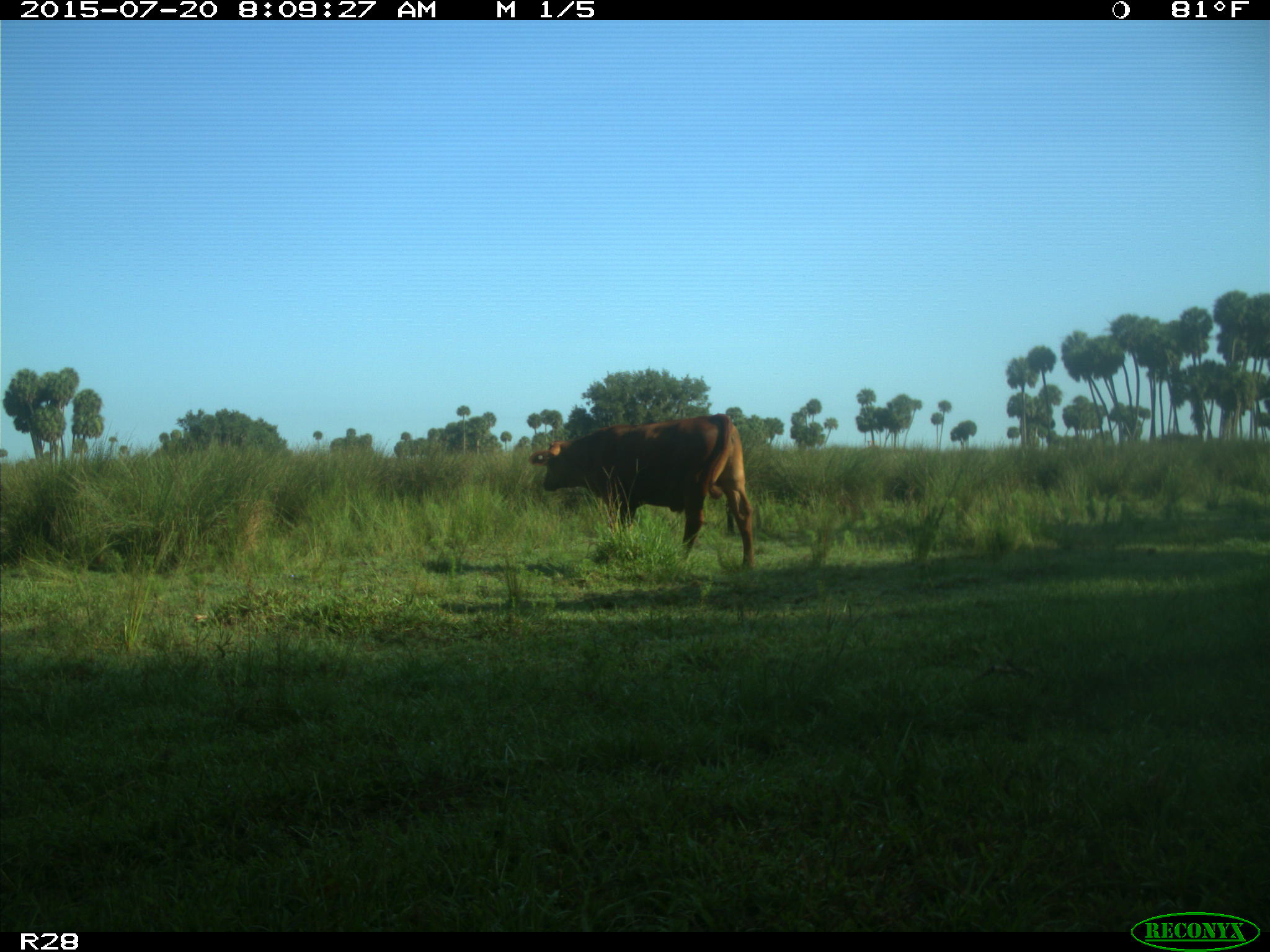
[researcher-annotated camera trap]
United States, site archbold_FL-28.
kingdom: Animalia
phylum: Chordata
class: Mammalia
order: Artiodactyla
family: Bovidae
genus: Bos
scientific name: Bos taurus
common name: domestic cow